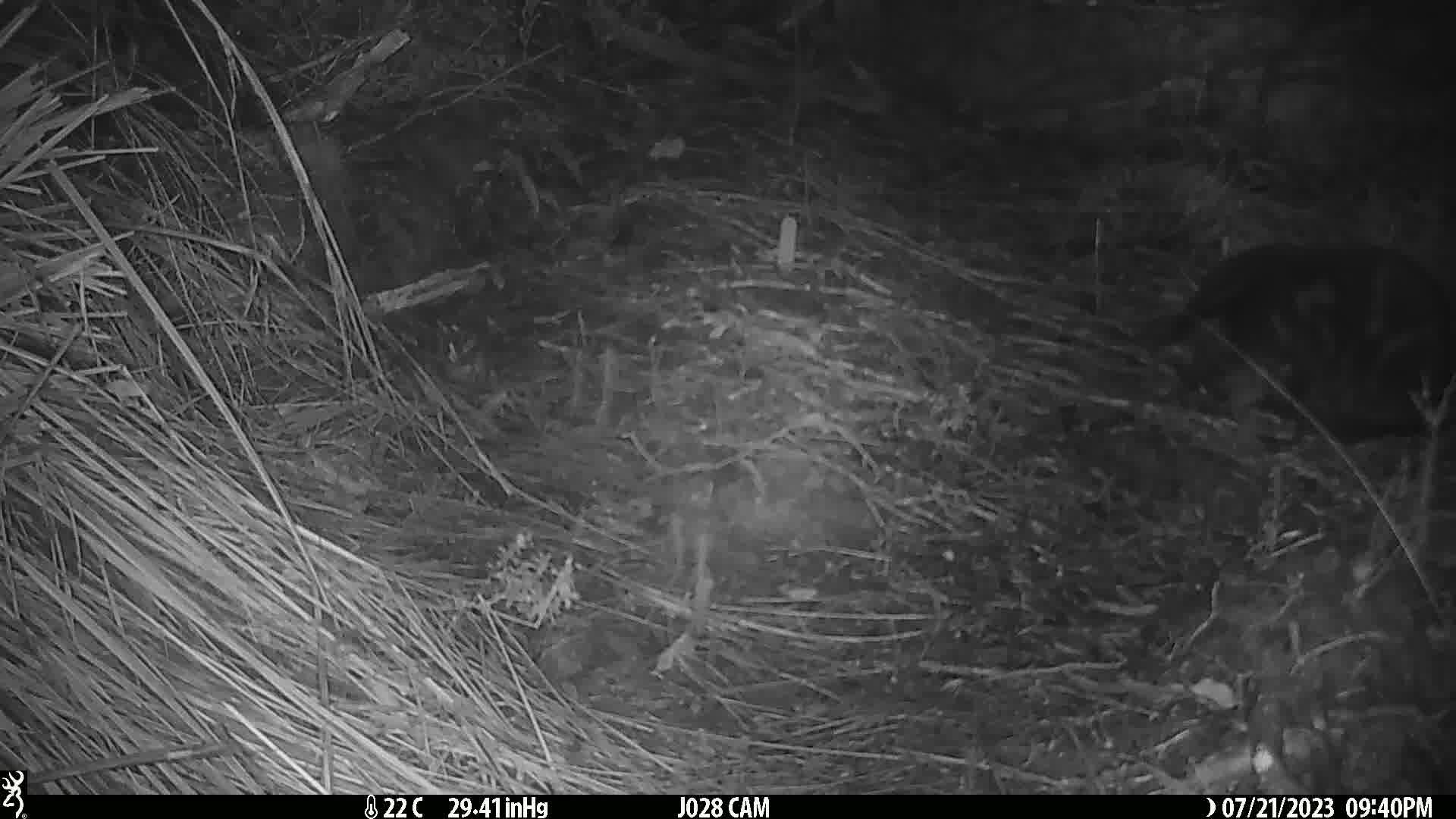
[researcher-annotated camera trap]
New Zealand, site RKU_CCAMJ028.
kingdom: Animalia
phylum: Chordata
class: Mammalia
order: Carnivora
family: Felidae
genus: Felis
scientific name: Felis catus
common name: domestic cat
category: cat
Cat (domestic cat) (Felis catus).